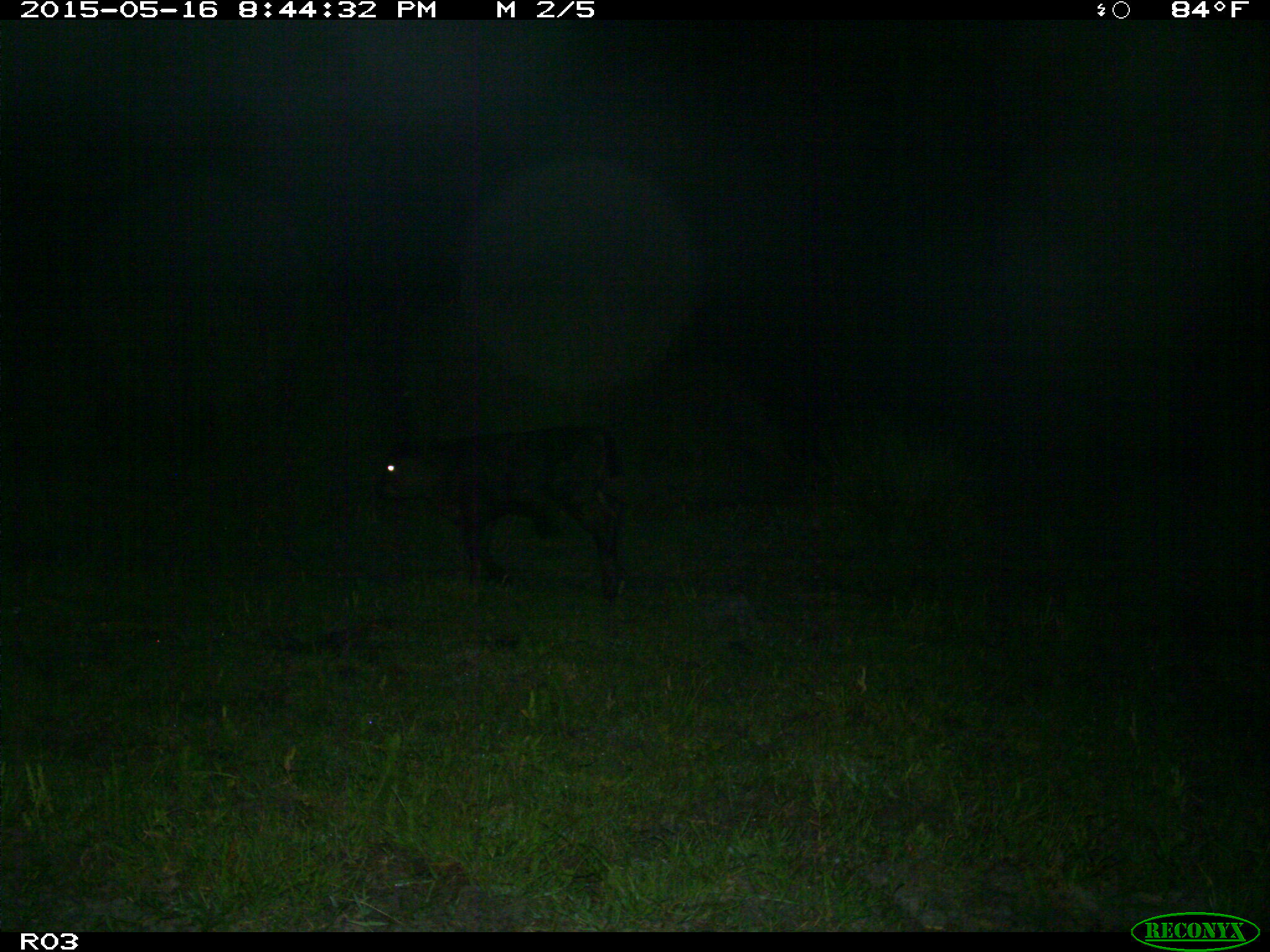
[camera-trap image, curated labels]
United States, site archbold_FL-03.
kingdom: Animalia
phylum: Chordata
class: Mammalia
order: Artiodactyla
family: Bovidae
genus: Bos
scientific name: Bos taurus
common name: domestic cow